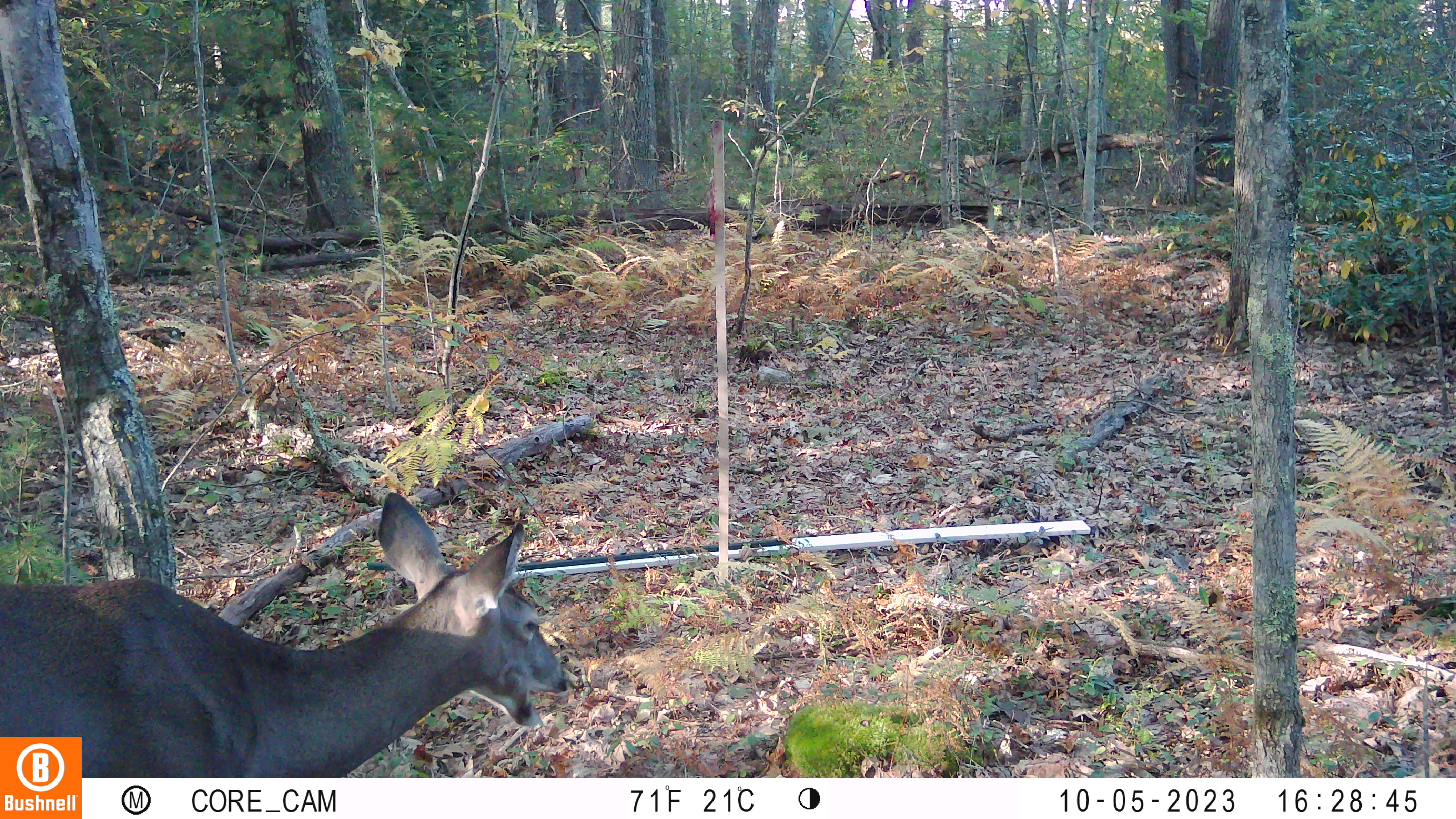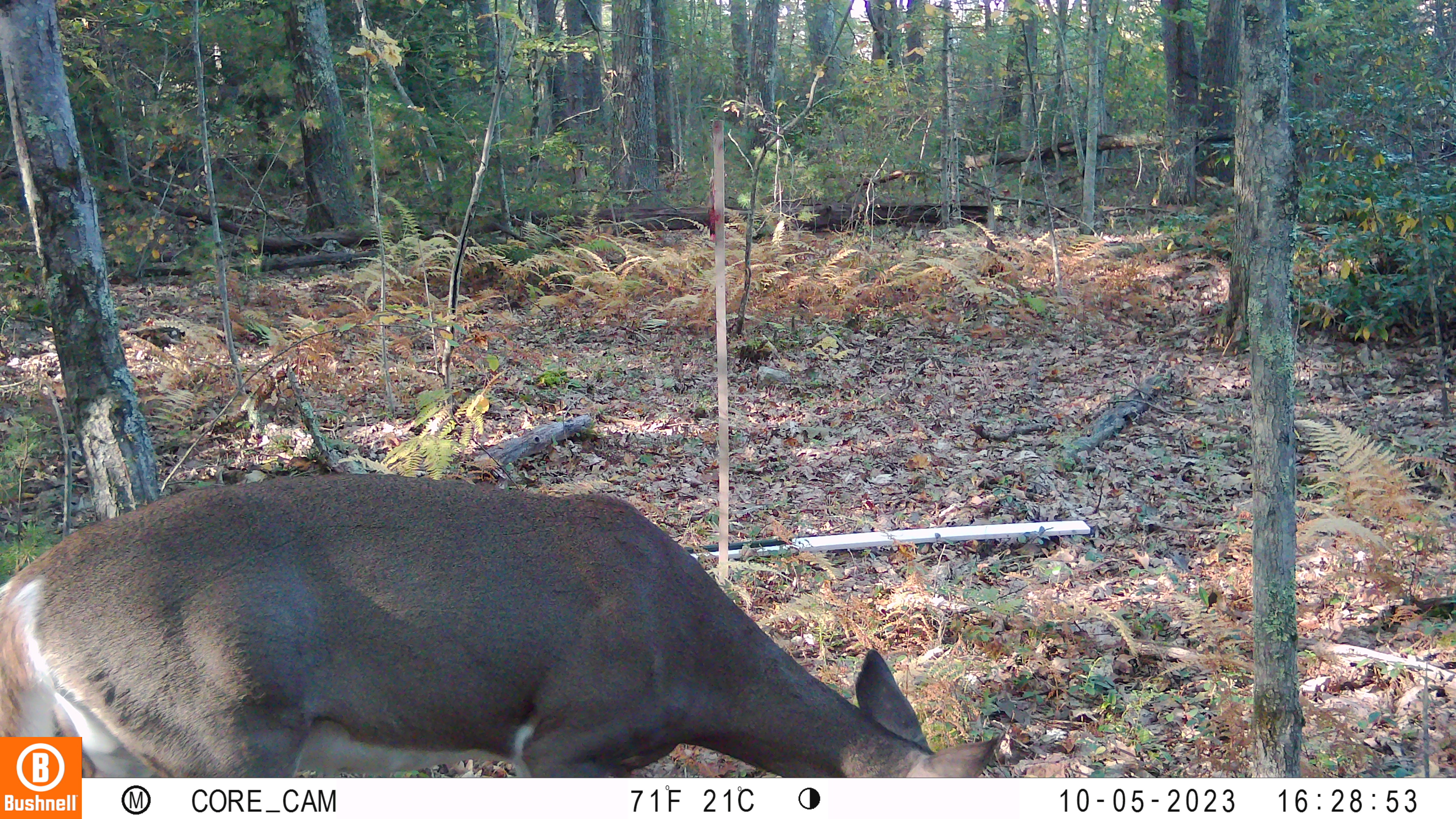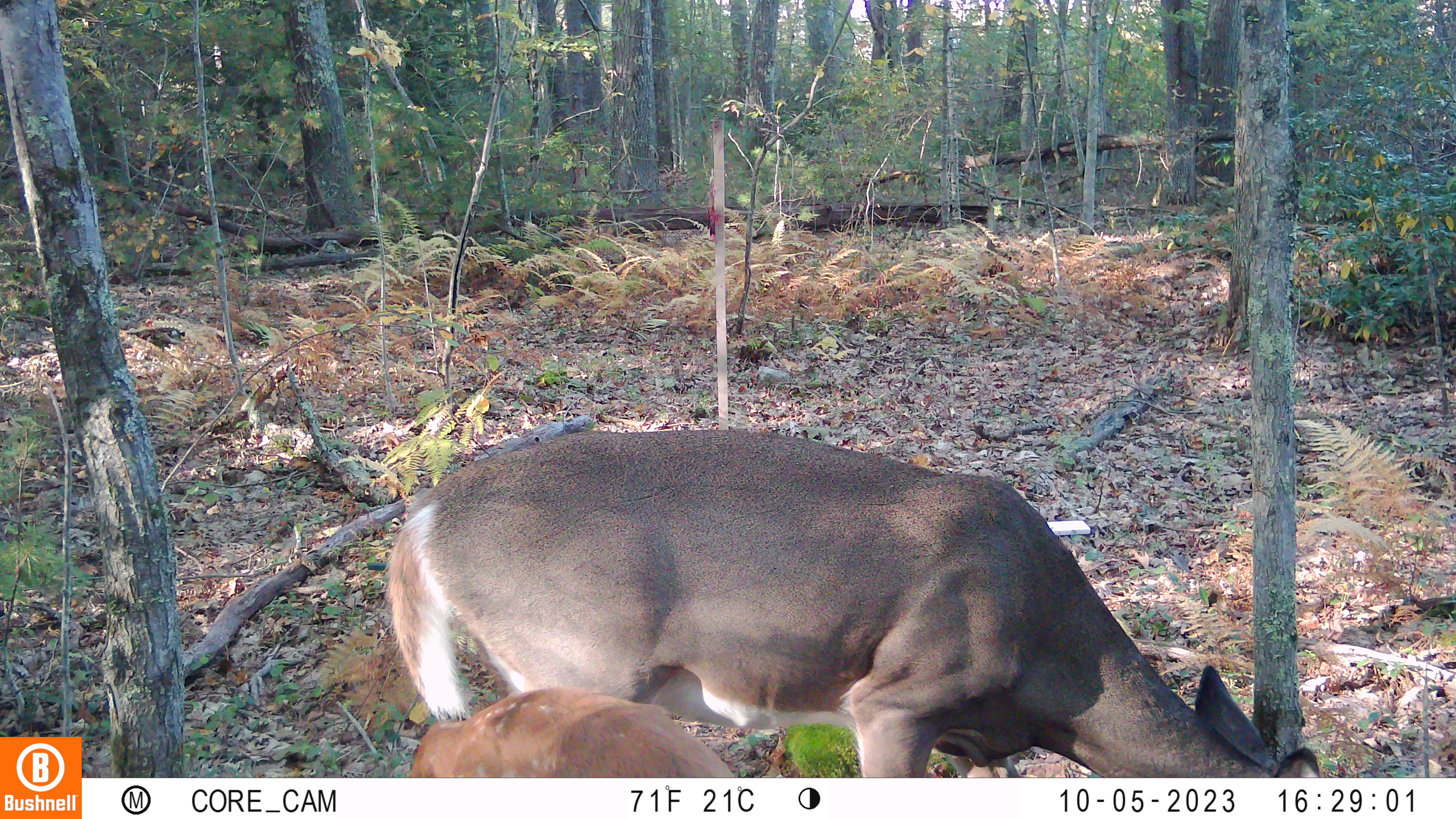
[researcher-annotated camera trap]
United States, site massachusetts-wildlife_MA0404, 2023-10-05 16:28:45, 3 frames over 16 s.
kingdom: Animalia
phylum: Chordata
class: Mammalia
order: Artiodactyla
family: Cervidae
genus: Odocoileus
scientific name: Odocoileus virginianus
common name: white-tailed deer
White-tailed deer (Odocoileus virginianus).